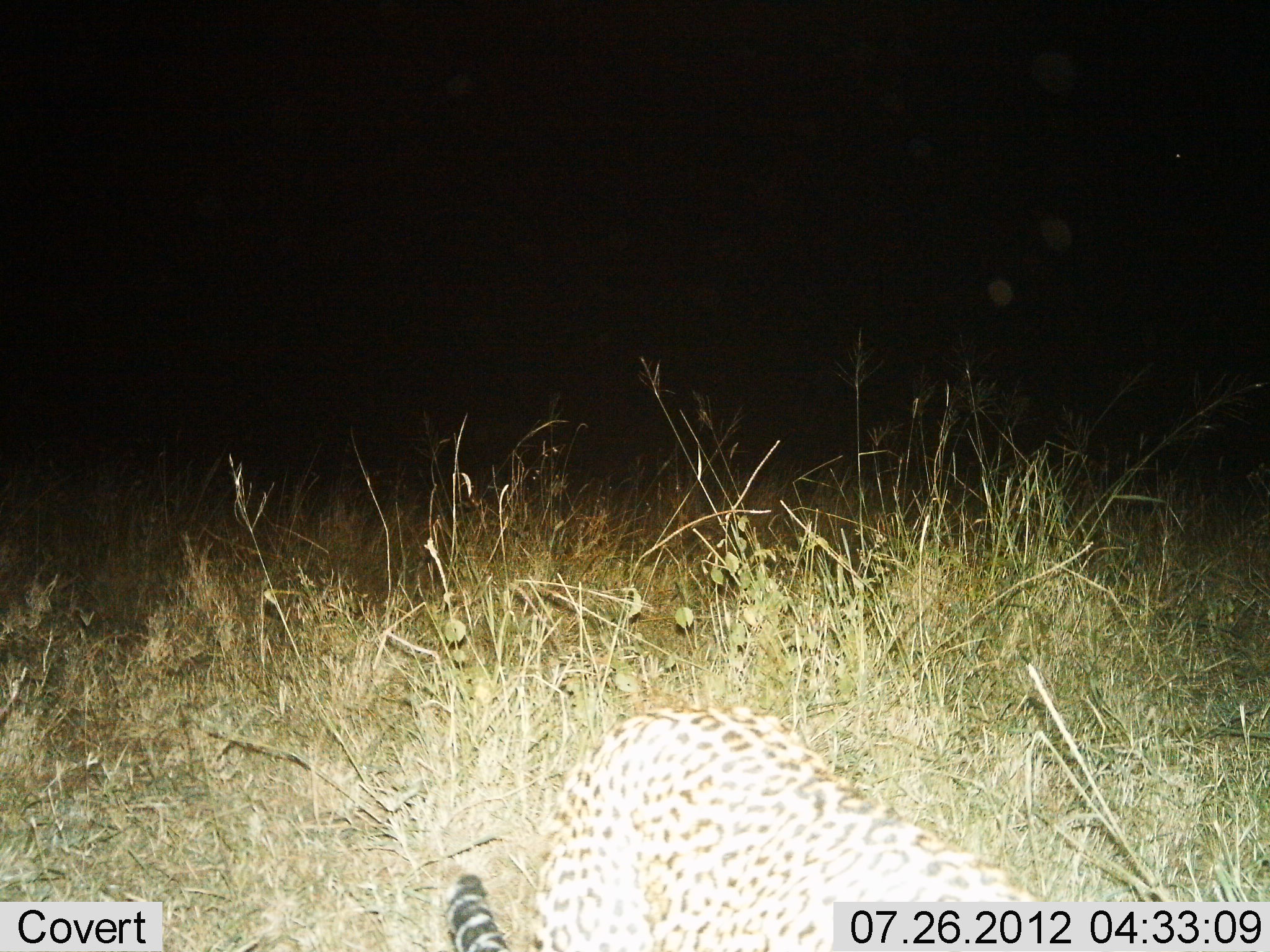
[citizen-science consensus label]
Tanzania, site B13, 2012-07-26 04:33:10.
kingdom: Animalia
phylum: Chordata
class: Mammalia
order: Carnivora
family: Felidae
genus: Panthera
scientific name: Panthera pardus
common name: leopard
Leopard (Panthera pardus), count 1. Behavior (volunteer vote fractions): standing 30%, resting 0%, moving 80%, interacting 0%. Young present (vote fraction): 0%. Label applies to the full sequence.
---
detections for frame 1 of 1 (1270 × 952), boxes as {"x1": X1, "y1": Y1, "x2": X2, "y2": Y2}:
animal: {"x1": 437, "y1": 699, "x2": 1126, "y2": 952}